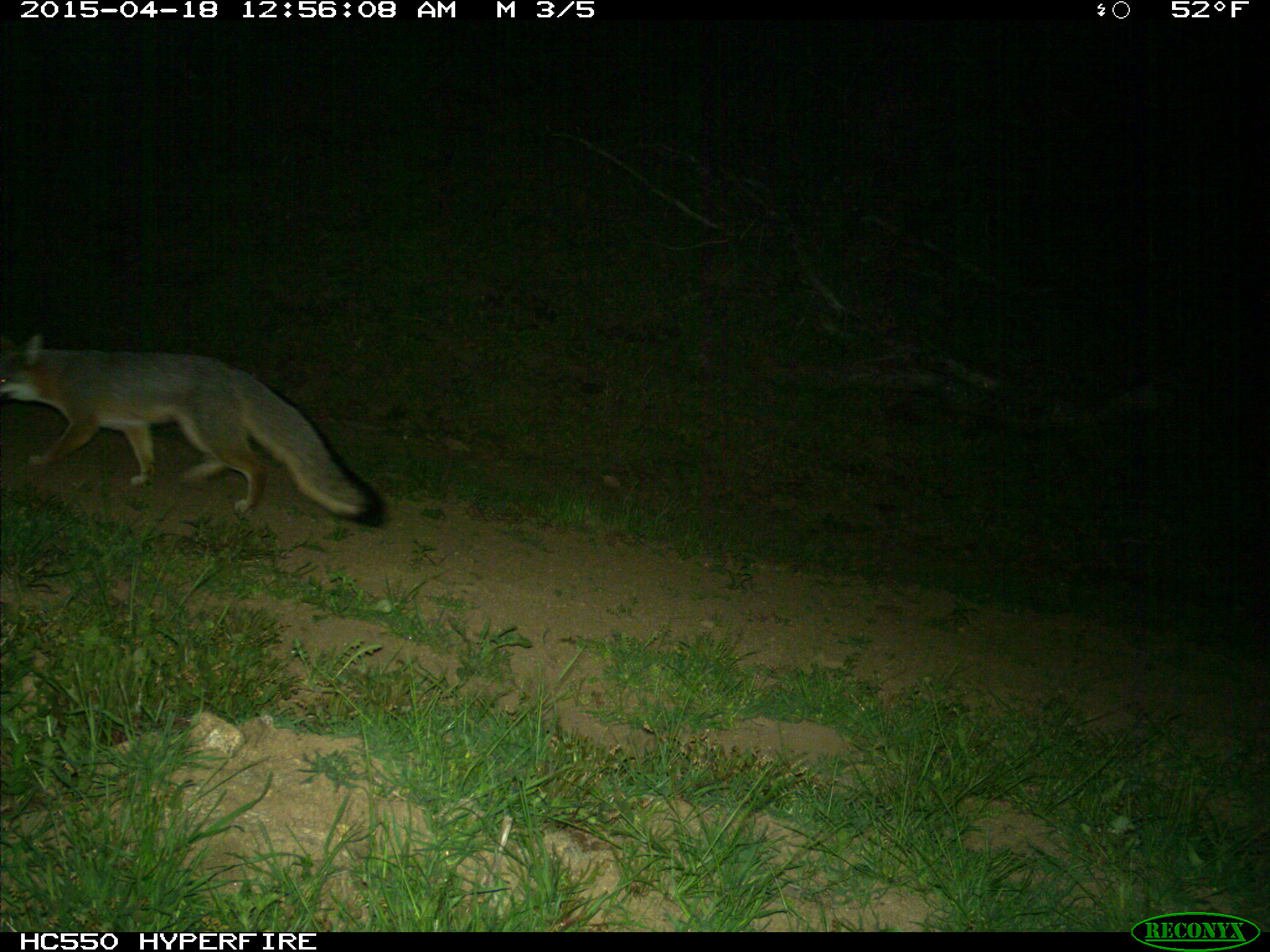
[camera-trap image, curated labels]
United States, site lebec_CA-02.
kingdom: Animalia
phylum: Chordata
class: Mammalia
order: Carnivora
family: Canidae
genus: Urocyon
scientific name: Urocyon cinereoargenteus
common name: gray fox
Urocyon cinereoargenteus (gray fox).